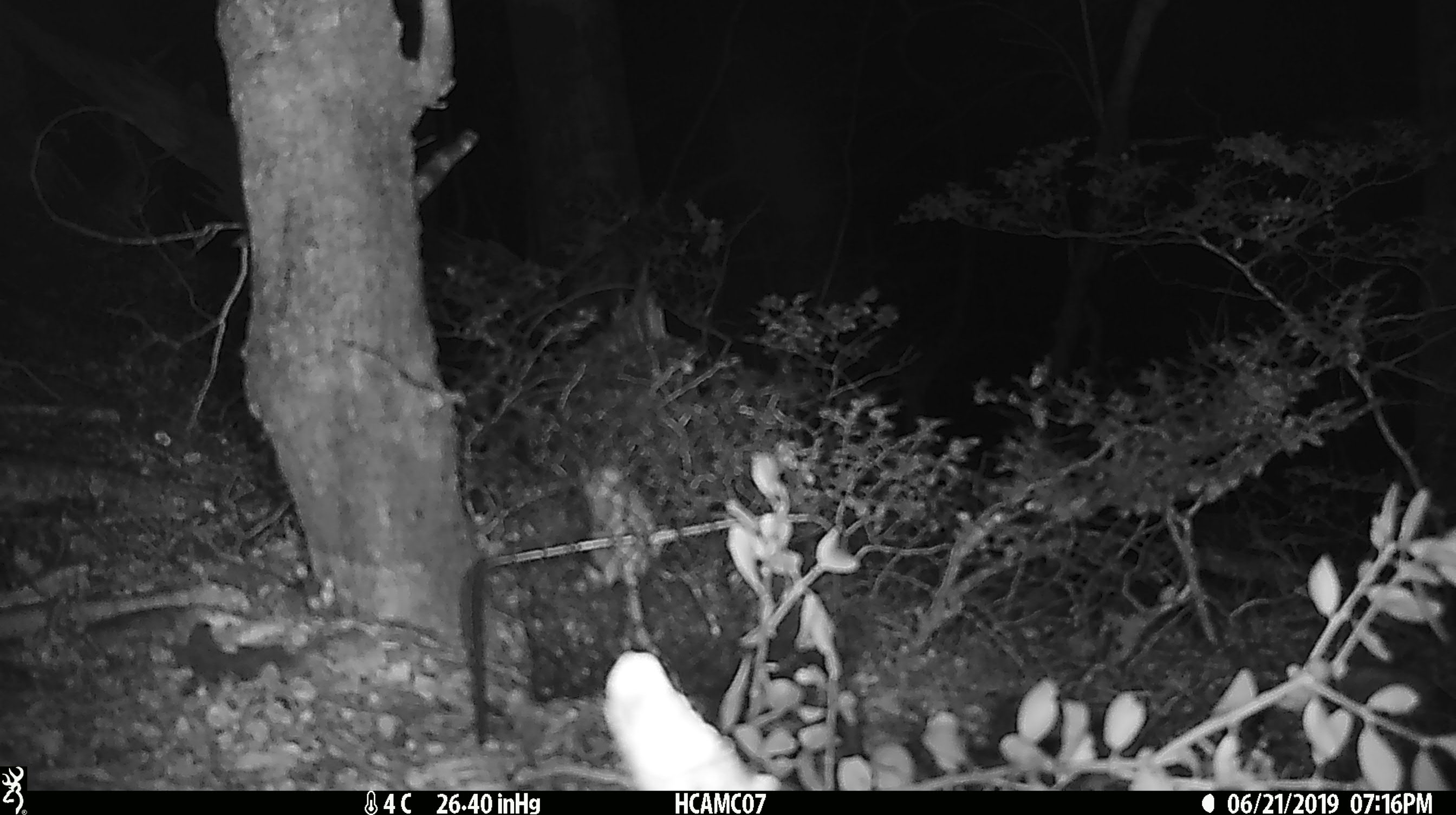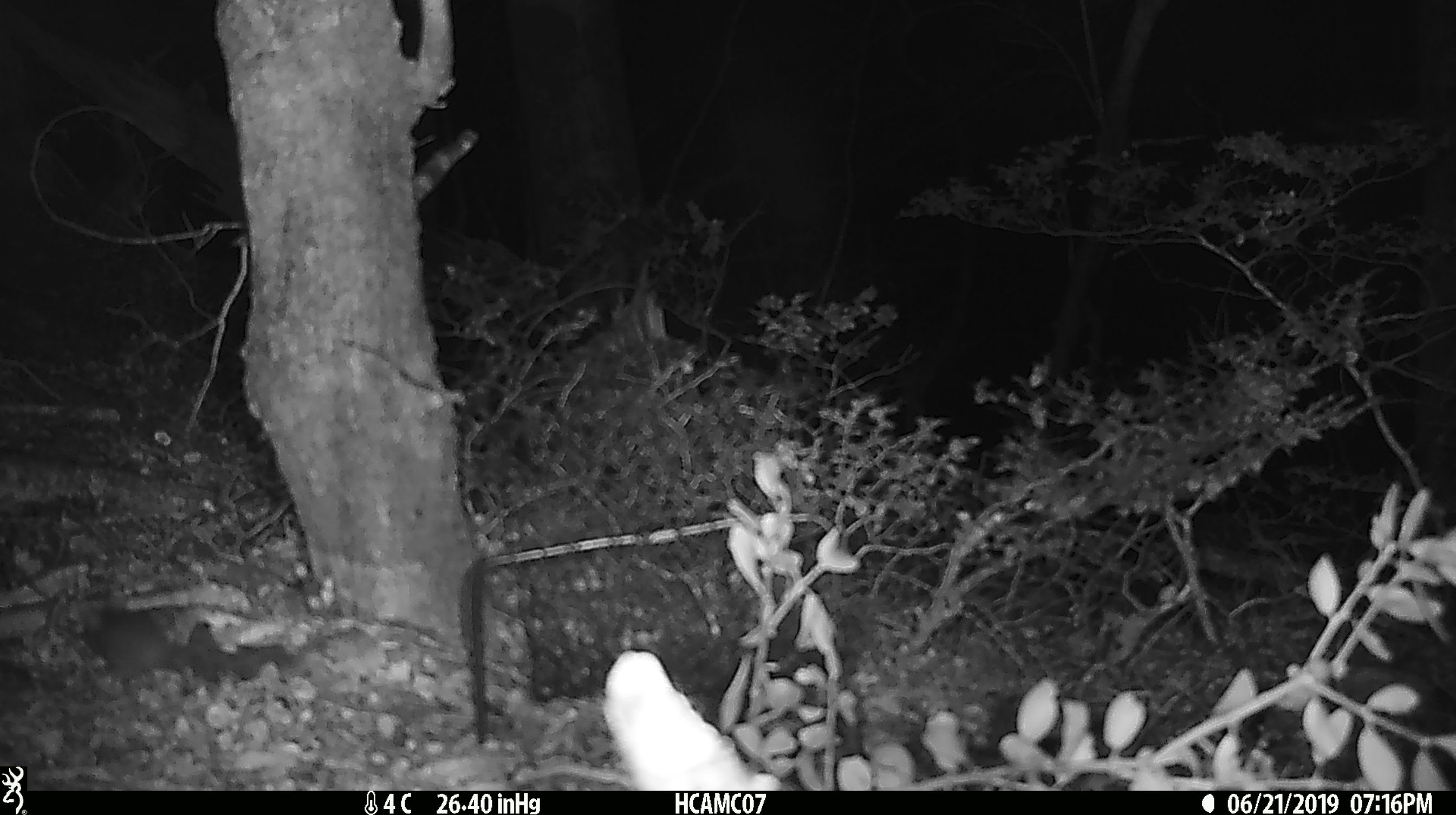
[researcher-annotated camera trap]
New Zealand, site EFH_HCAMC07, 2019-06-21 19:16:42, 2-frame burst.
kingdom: Animalia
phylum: Chordata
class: Mammalia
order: Rodentia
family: Muridae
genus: Mus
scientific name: Mus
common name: mouse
Mouse (Mus).